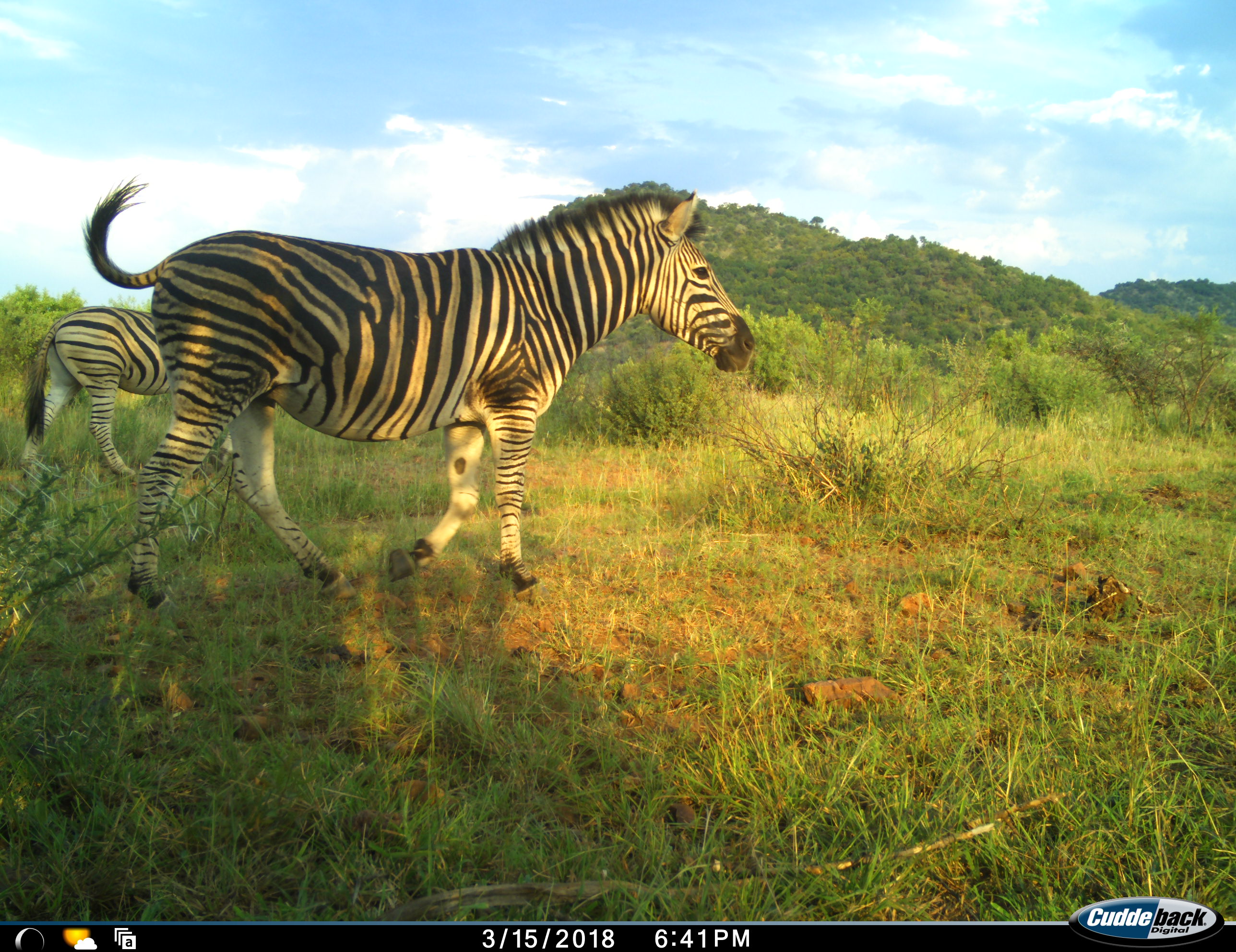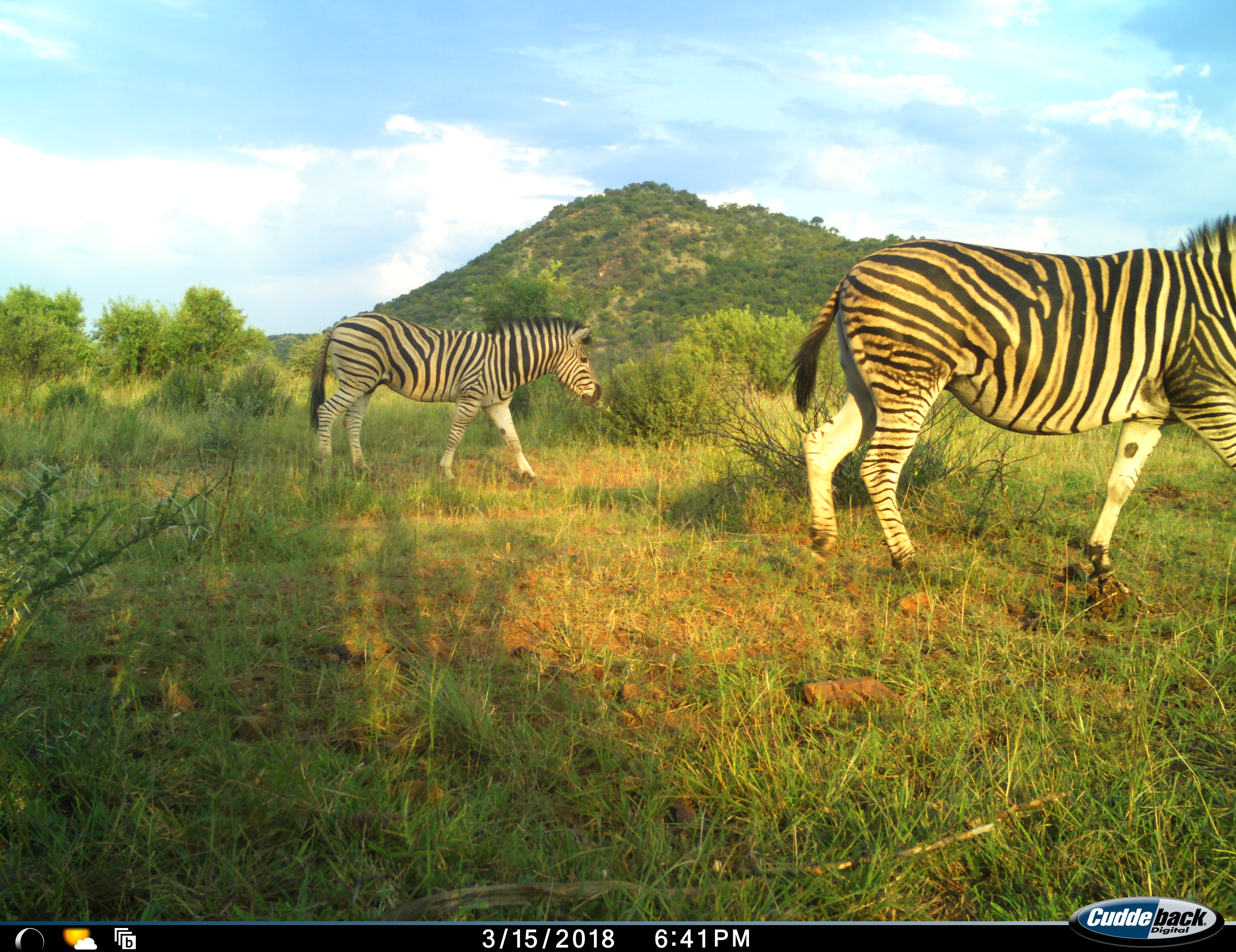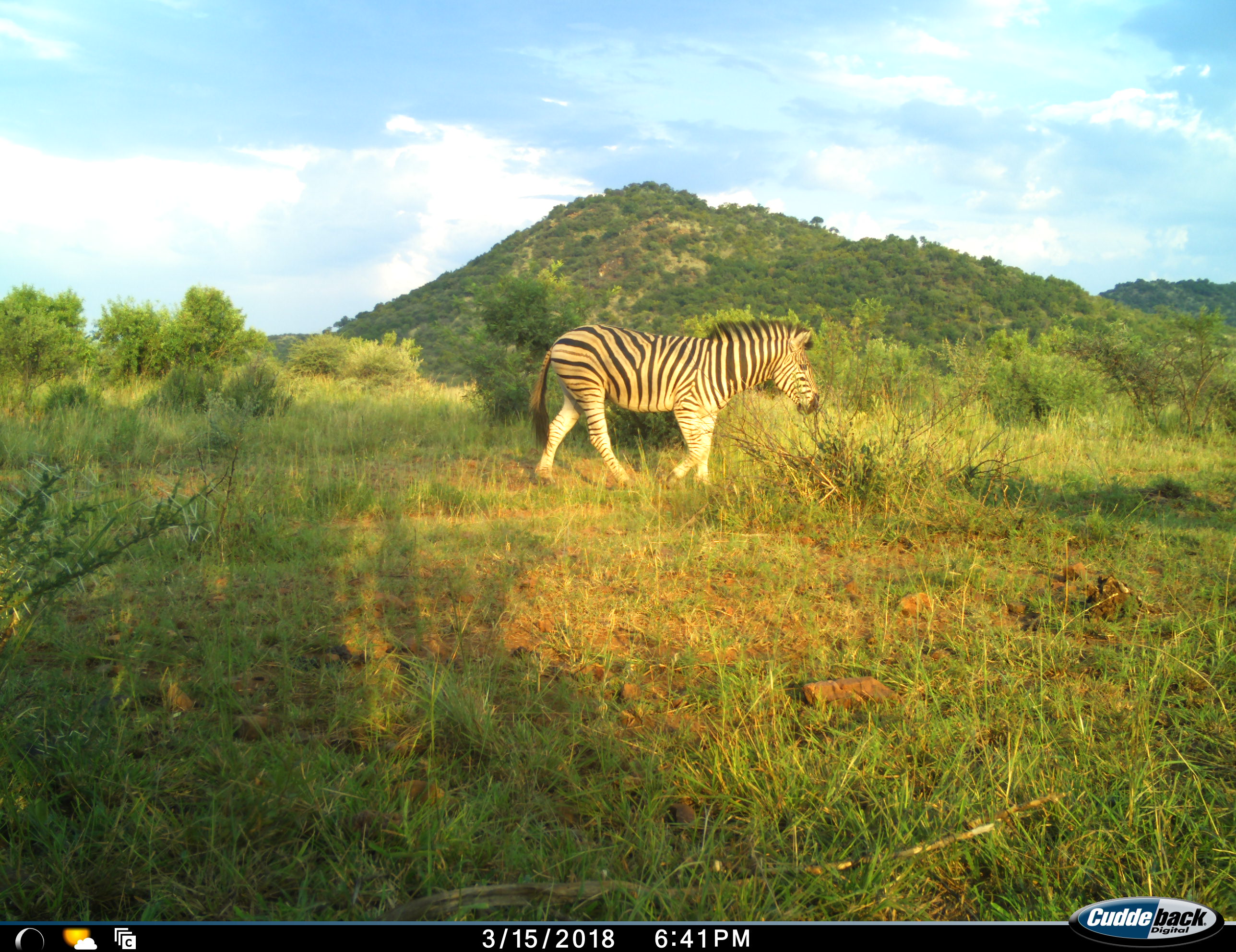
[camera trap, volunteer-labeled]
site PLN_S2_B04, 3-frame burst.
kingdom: Animalia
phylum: Chordata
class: Mammalia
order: Perissodactyla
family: Equidae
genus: Equus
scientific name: Equus quagga burchellii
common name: burchell's zebra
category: zebraburchells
Zebraburchells (burchell's zebra) (Equus quagga burchellii), count 2. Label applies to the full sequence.